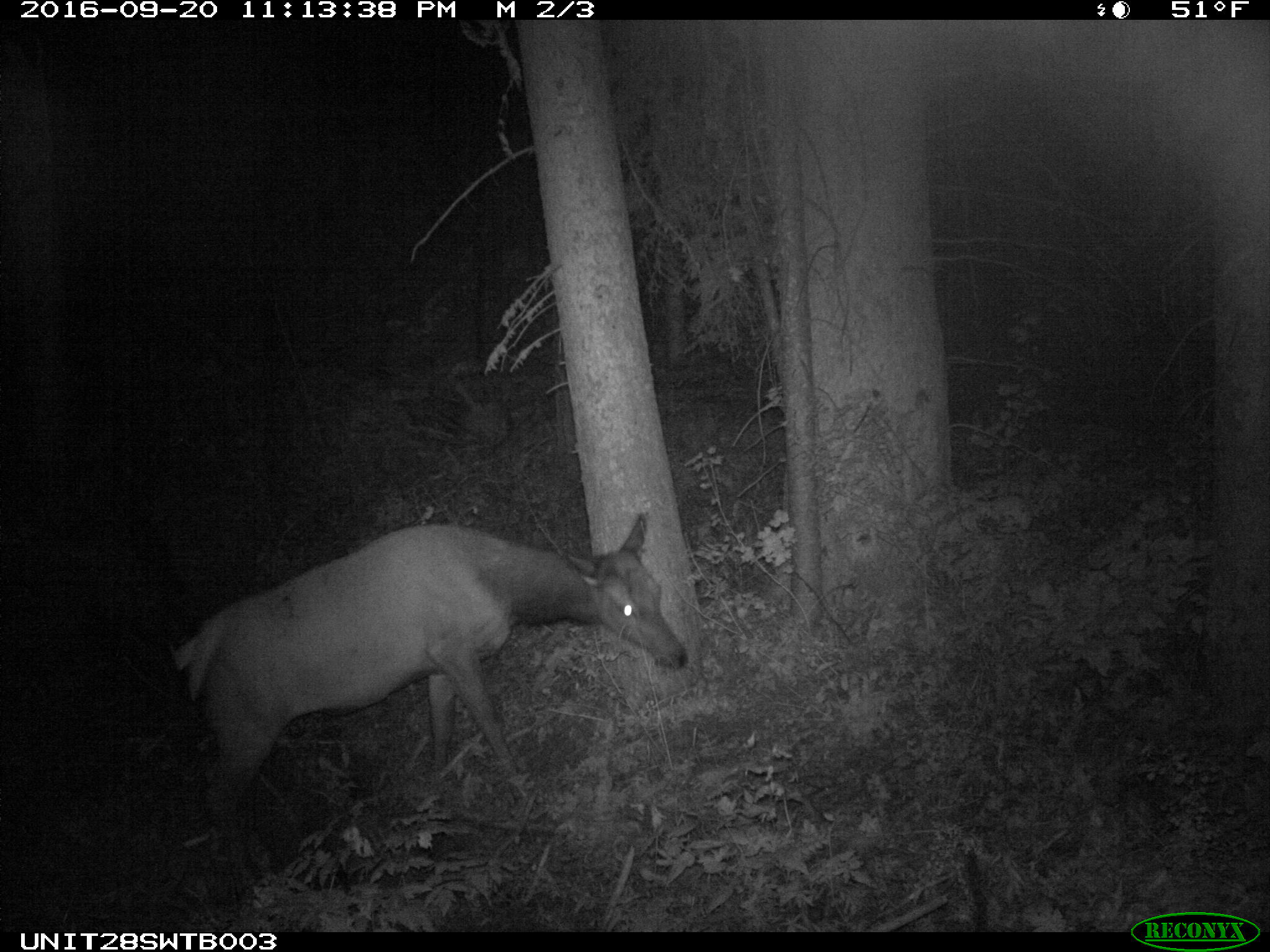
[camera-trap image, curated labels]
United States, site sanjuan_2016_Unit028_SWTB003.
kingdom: Animalia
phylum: Chordata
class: Mammalia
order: Artiodactyla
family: Cervidae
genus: Cervus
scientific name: Cervus elaphus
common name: red deer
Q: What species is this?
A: Cervus elaphus (red deer).